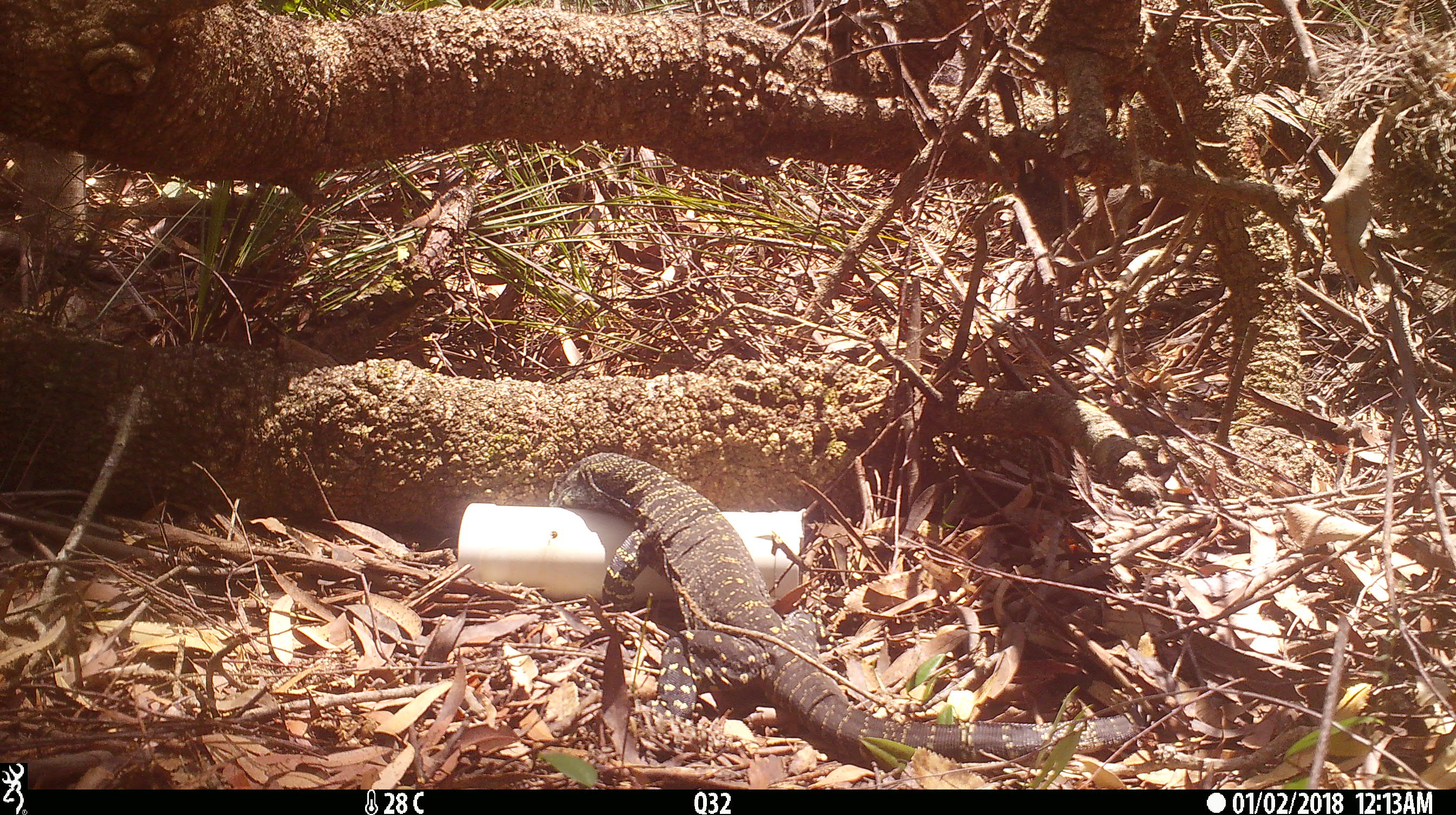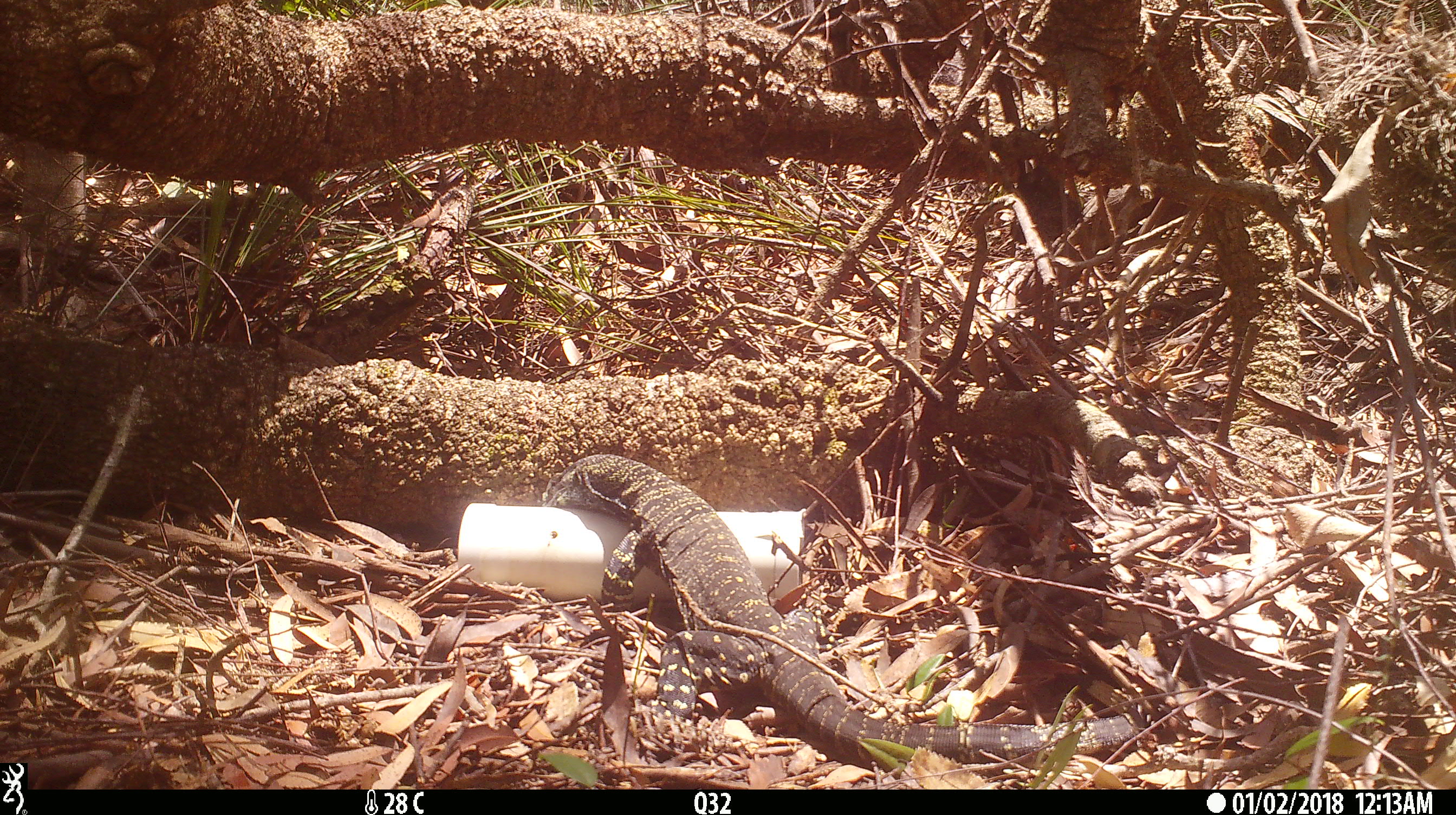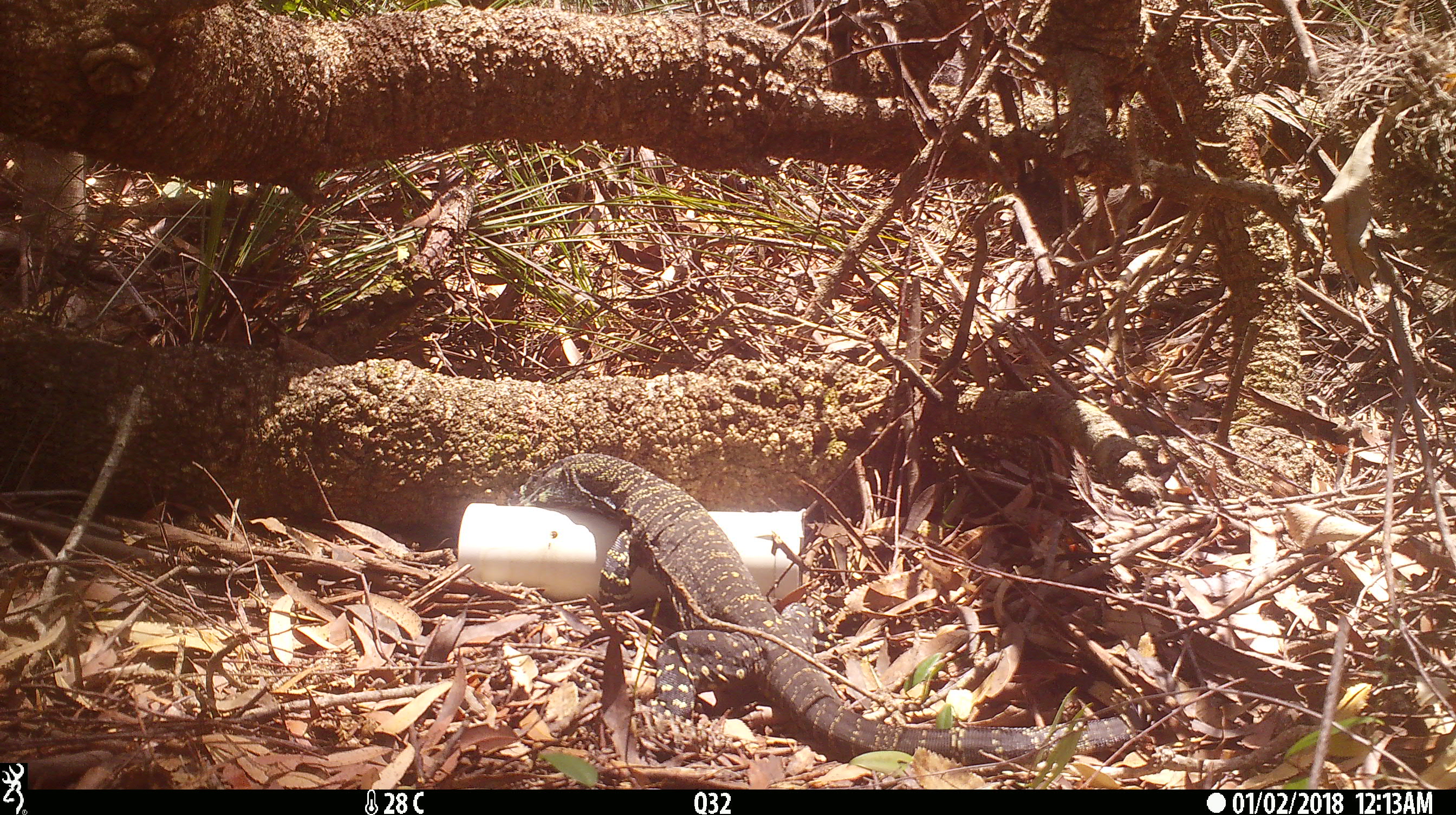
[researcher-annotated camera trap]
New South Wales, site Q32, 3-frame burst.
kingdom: Animalia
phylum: Chordata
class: Reptilia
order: Squamata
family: Varanidae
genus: Varanus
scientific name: Varanus varius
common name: lace monitor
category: goanna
Goanna (lace monitor) (Varanus varius).